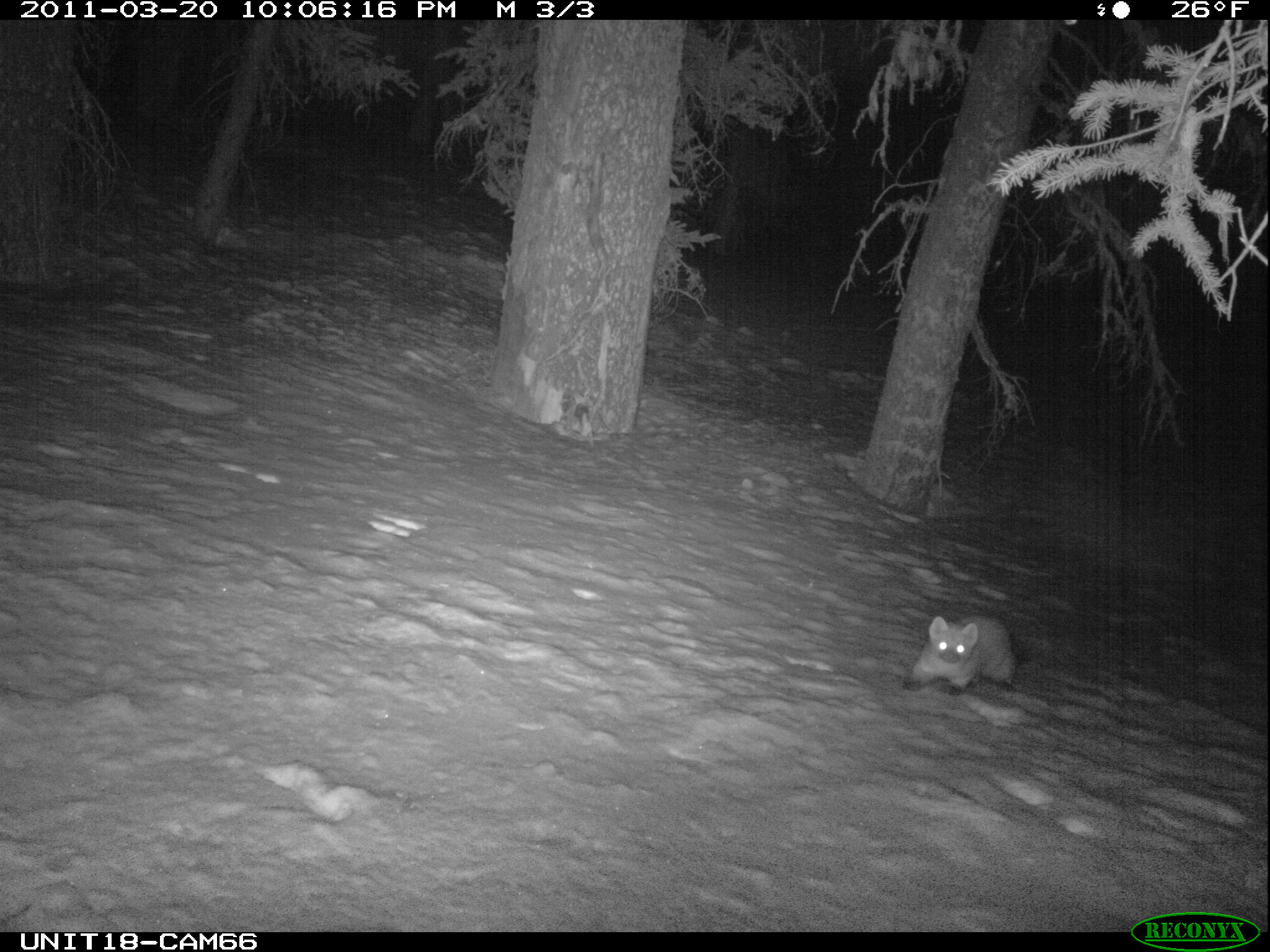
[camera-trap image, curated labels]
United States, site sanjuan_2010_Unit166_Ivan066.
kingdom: Animalia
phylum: Chordata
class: Mammalia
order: Carnivora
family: Mustelidae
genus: Martes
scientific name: Martes americana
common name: american marten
Martes americana (american marten).